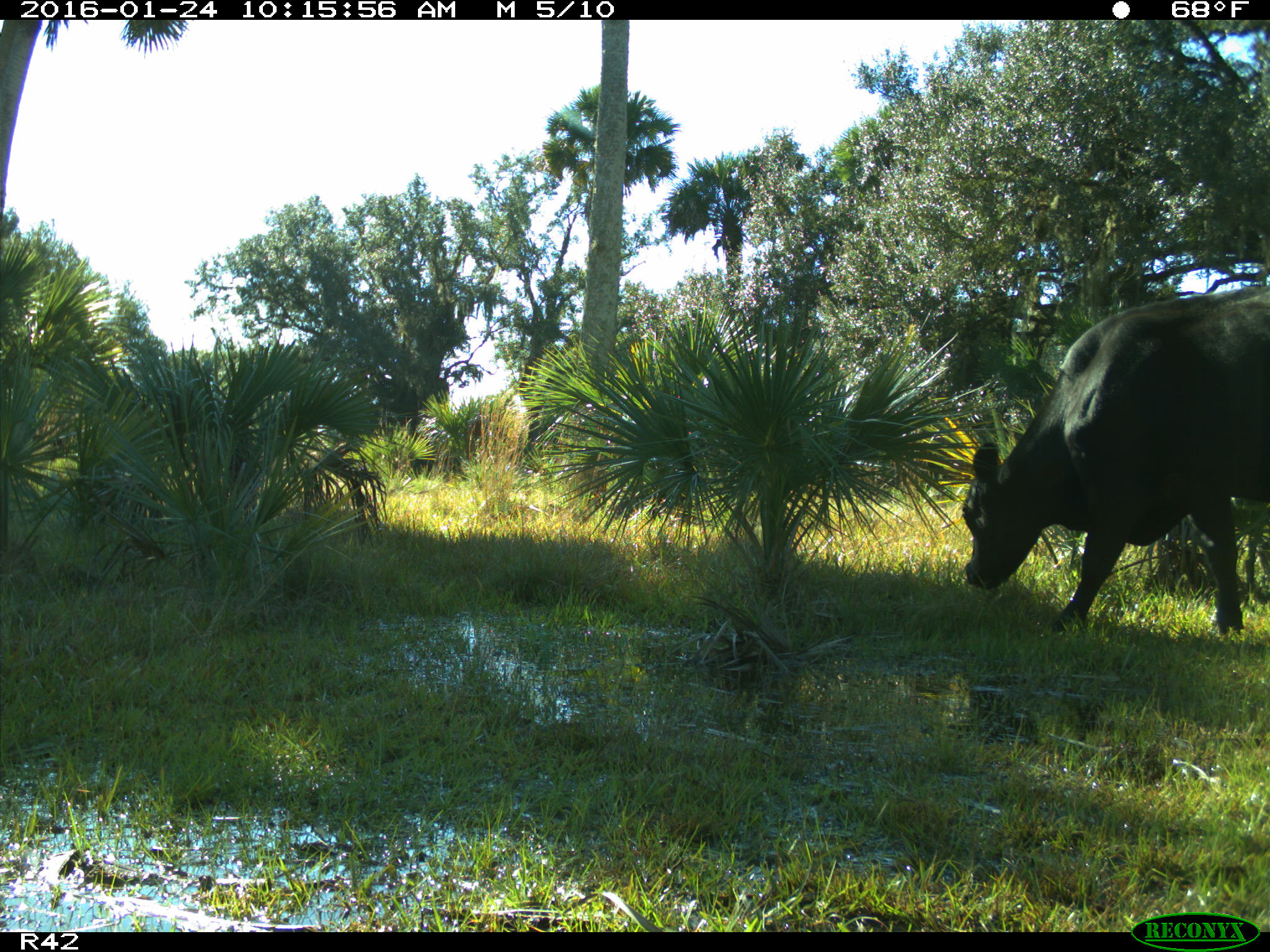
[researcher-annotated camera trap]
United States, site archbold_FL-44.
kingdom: Animalia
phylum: Chordata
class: Mammalia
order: Artiodactyla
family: Bovidae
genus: Bos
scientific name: Bos taurus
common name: domestic cow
Bos taurus (domestic cow).